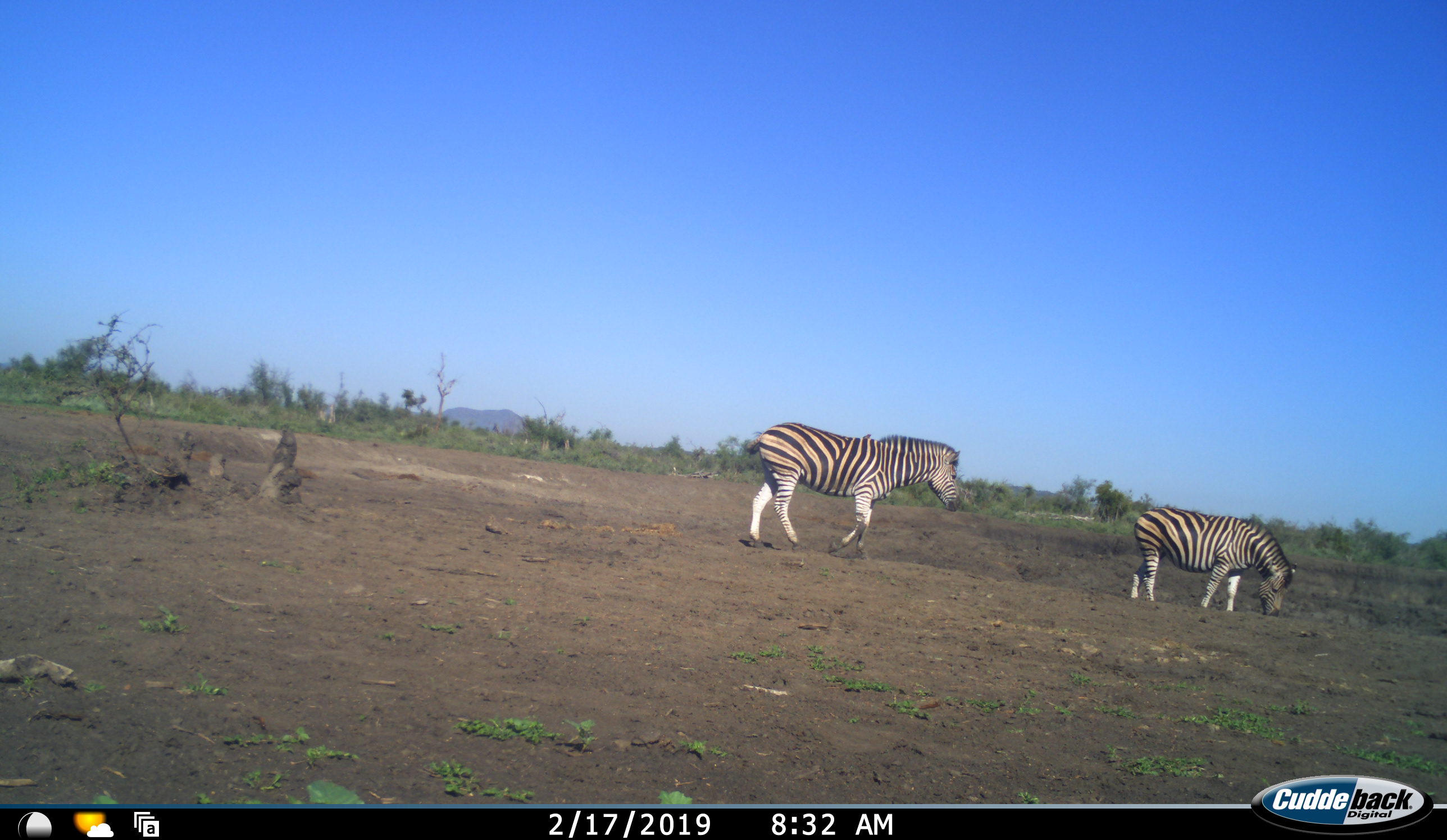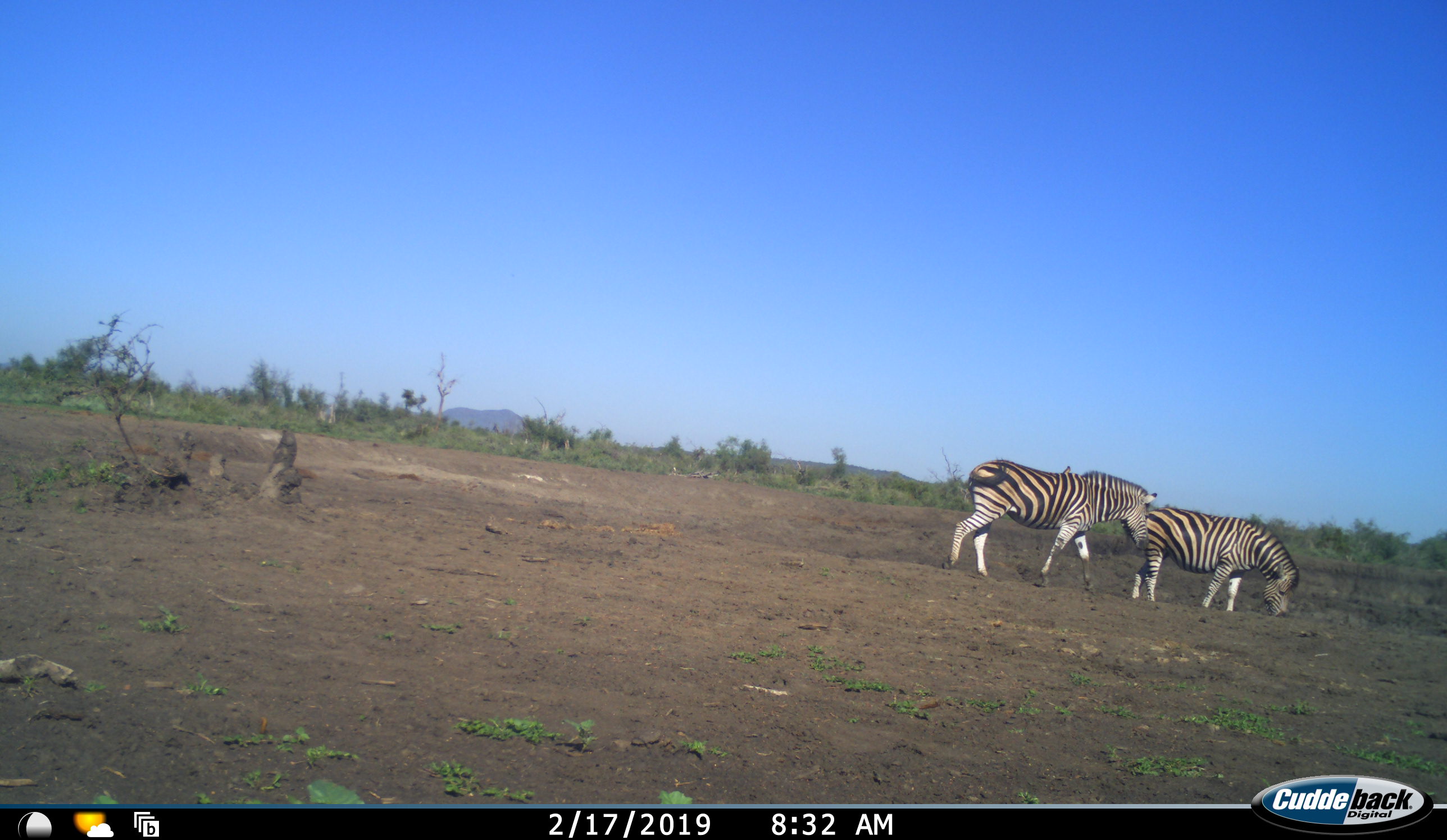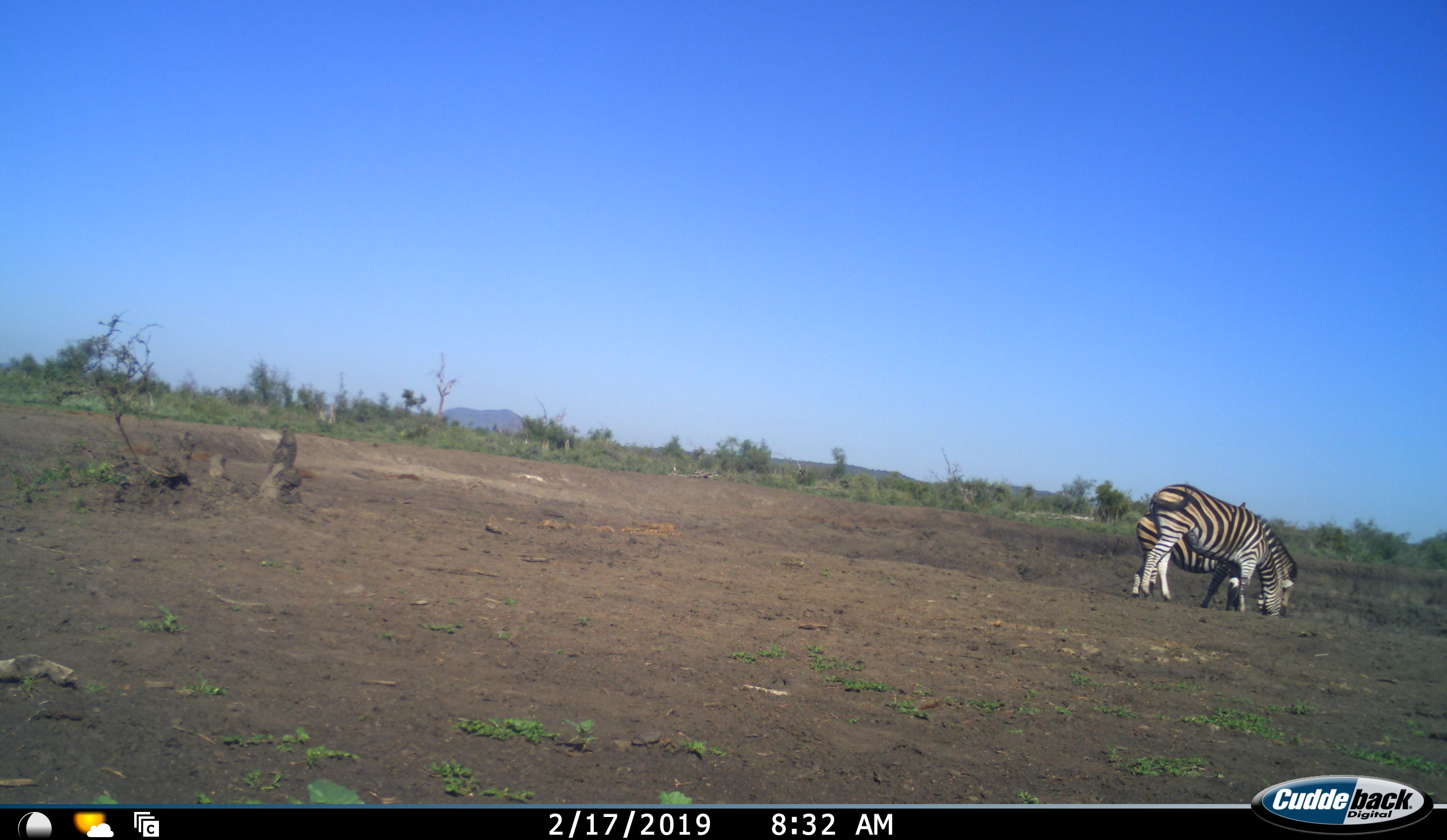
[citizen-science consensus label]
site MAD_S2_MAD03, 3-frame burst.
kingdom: Animalia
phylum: Chordata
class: Mammalia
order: Perissodactyla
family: Equidae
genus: Equus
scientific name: Equus quagga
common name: plains zebra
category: zebraplains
Zebraplains (plains zebra) (Equus quagga), count 2. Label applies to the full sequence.